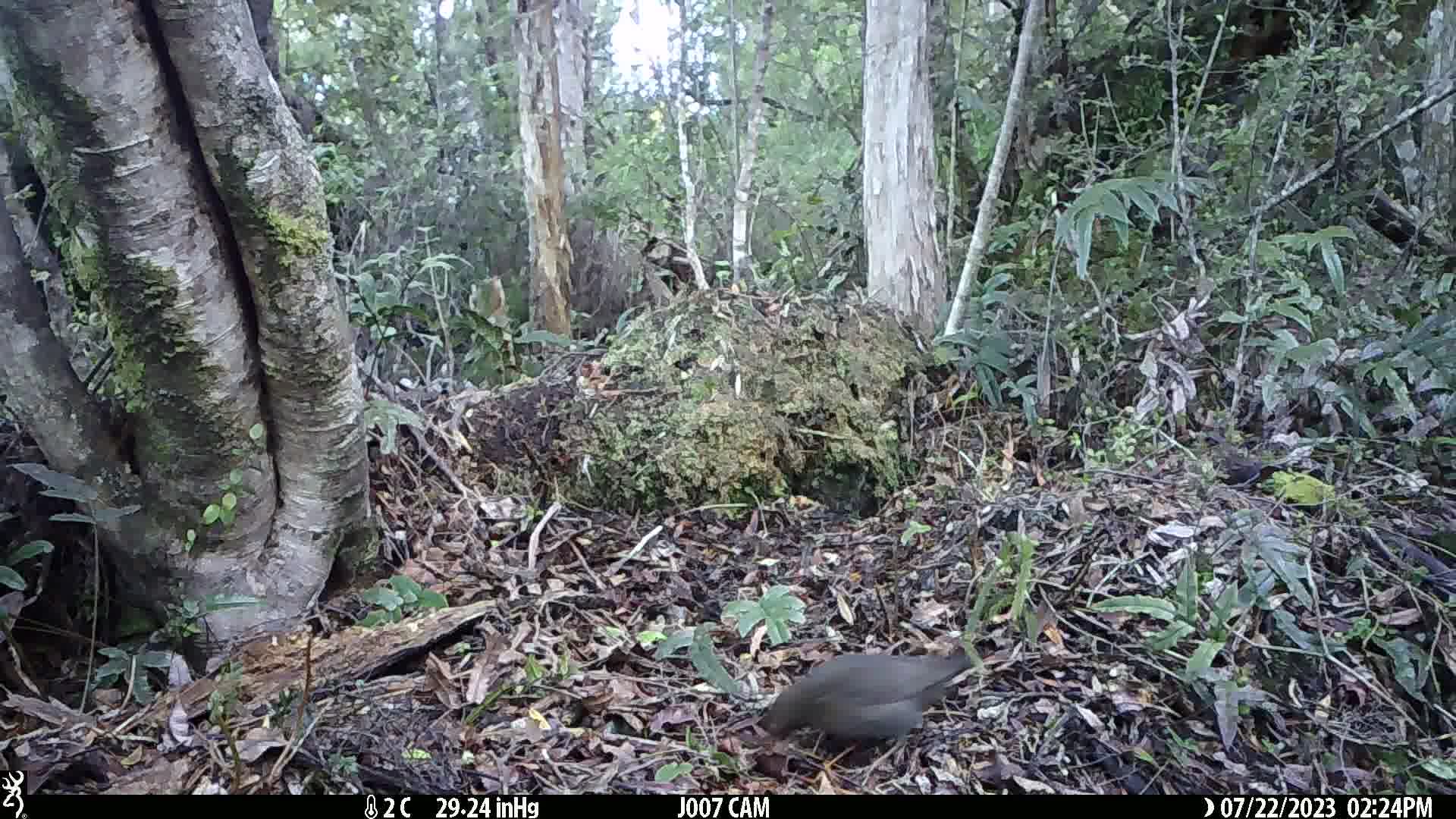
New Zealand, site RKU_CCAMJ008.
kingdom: Animalia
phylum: Chordata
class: Aves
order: Passeriformes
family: Turdidae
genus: Turdus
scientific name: Turdus merula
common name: eurasian blackbird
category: blackbird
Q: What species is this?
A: Blackbird (eurasian blackbird) (Turdus merula).